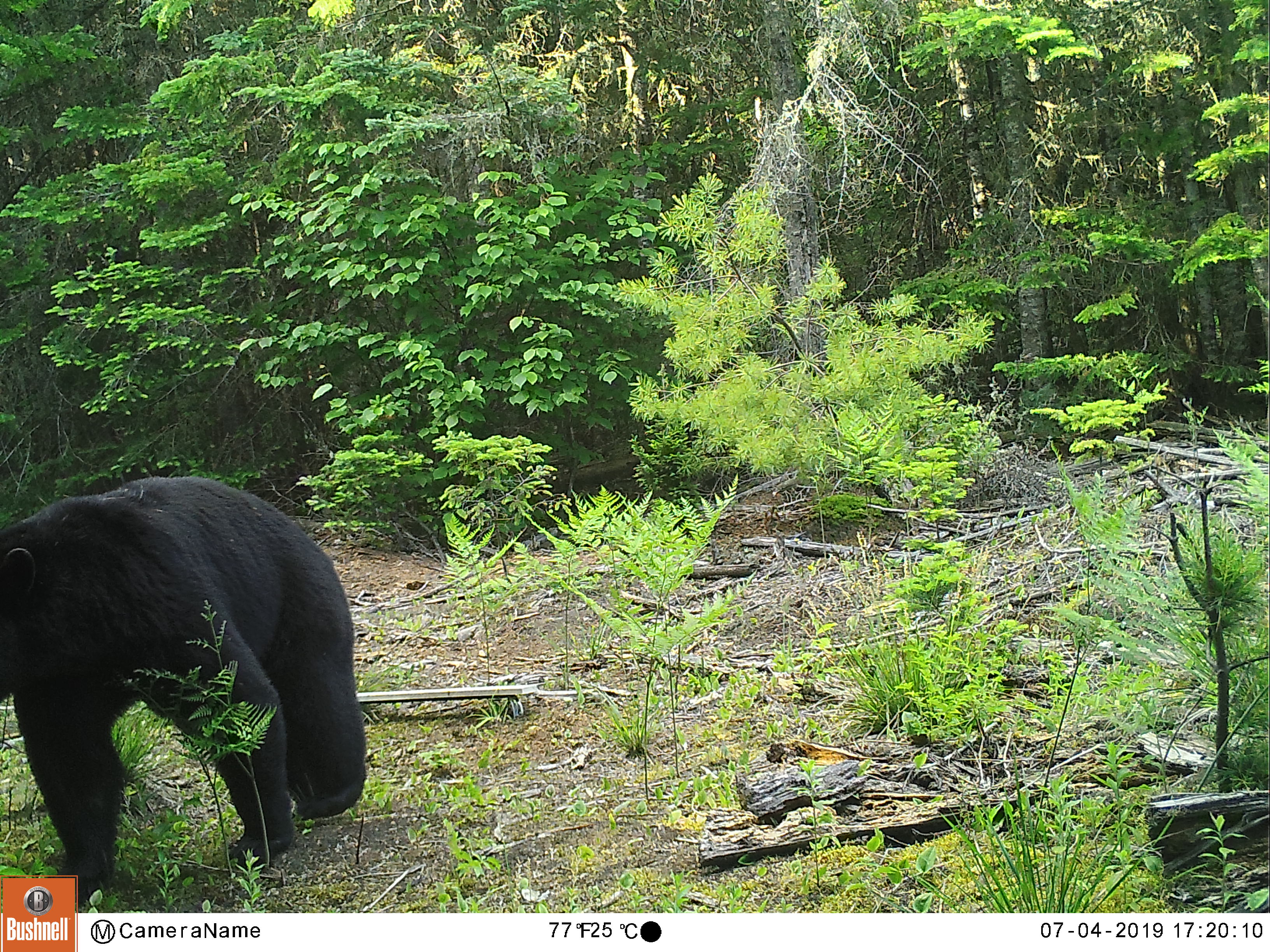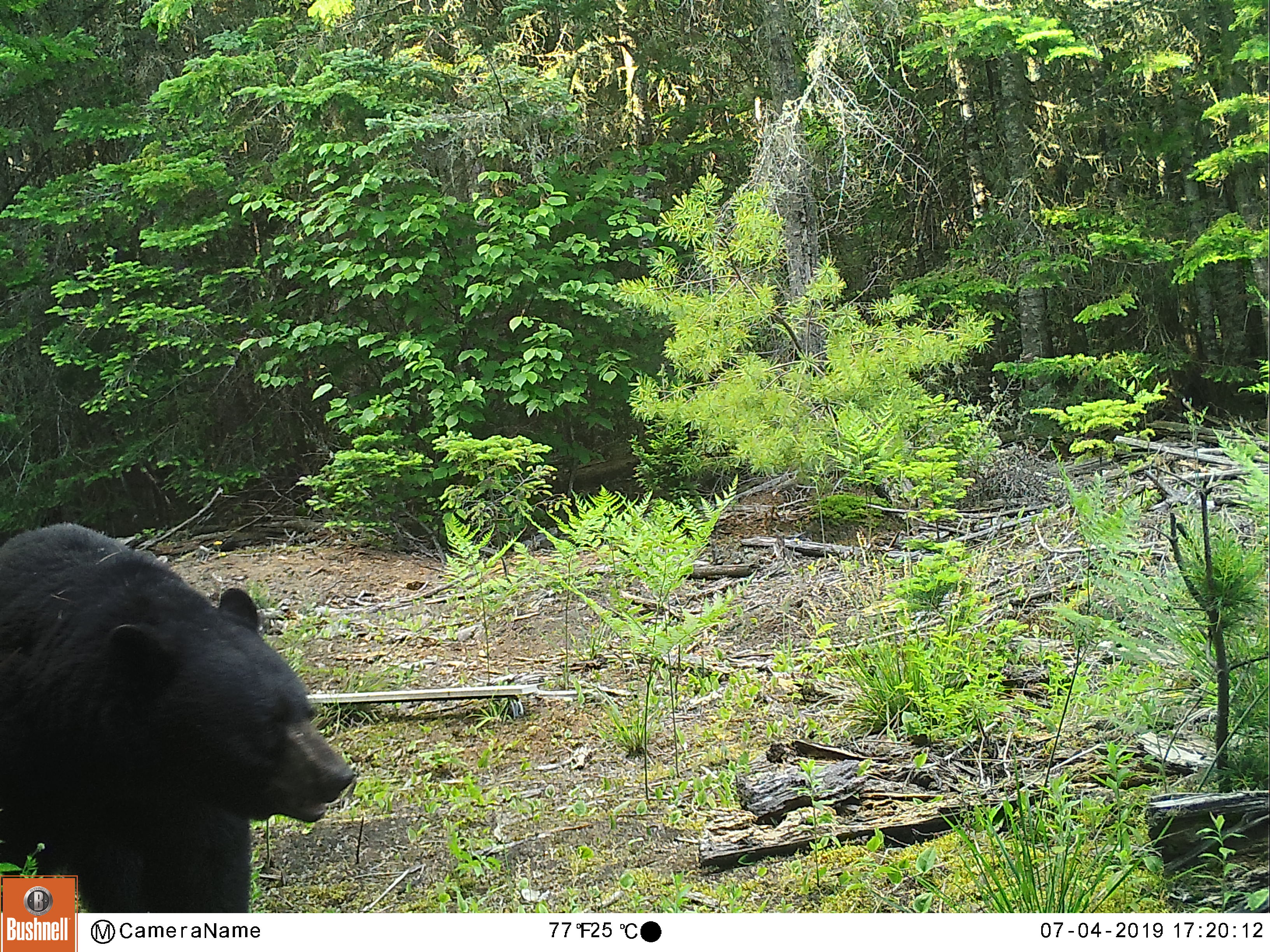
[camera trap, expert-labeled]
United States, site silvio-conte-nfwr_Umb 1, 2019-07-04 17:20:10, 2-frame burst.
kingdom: Animalia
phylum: Chordata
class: Mammalia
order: Carnivora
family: Ursidae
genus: Ursus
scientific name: Ursus americanus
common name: black bear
Black bear (Ursus americanus).